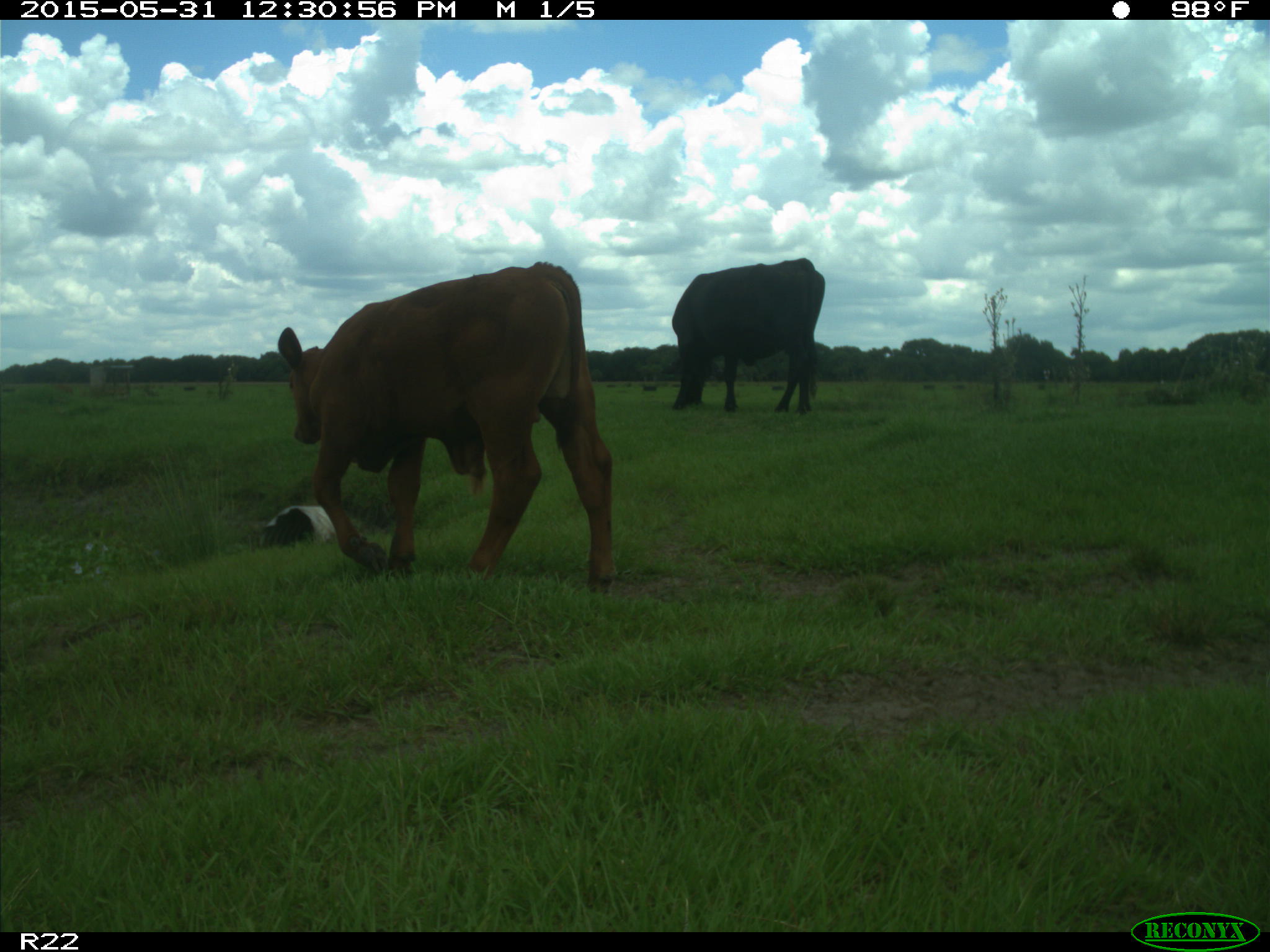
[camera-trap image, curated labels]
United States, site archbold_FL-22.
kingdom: Animalia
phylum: Chordata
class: Mammalia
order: Artiodactyla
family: Bovidae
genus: Bos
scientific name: Bos taurus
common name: domestic cow